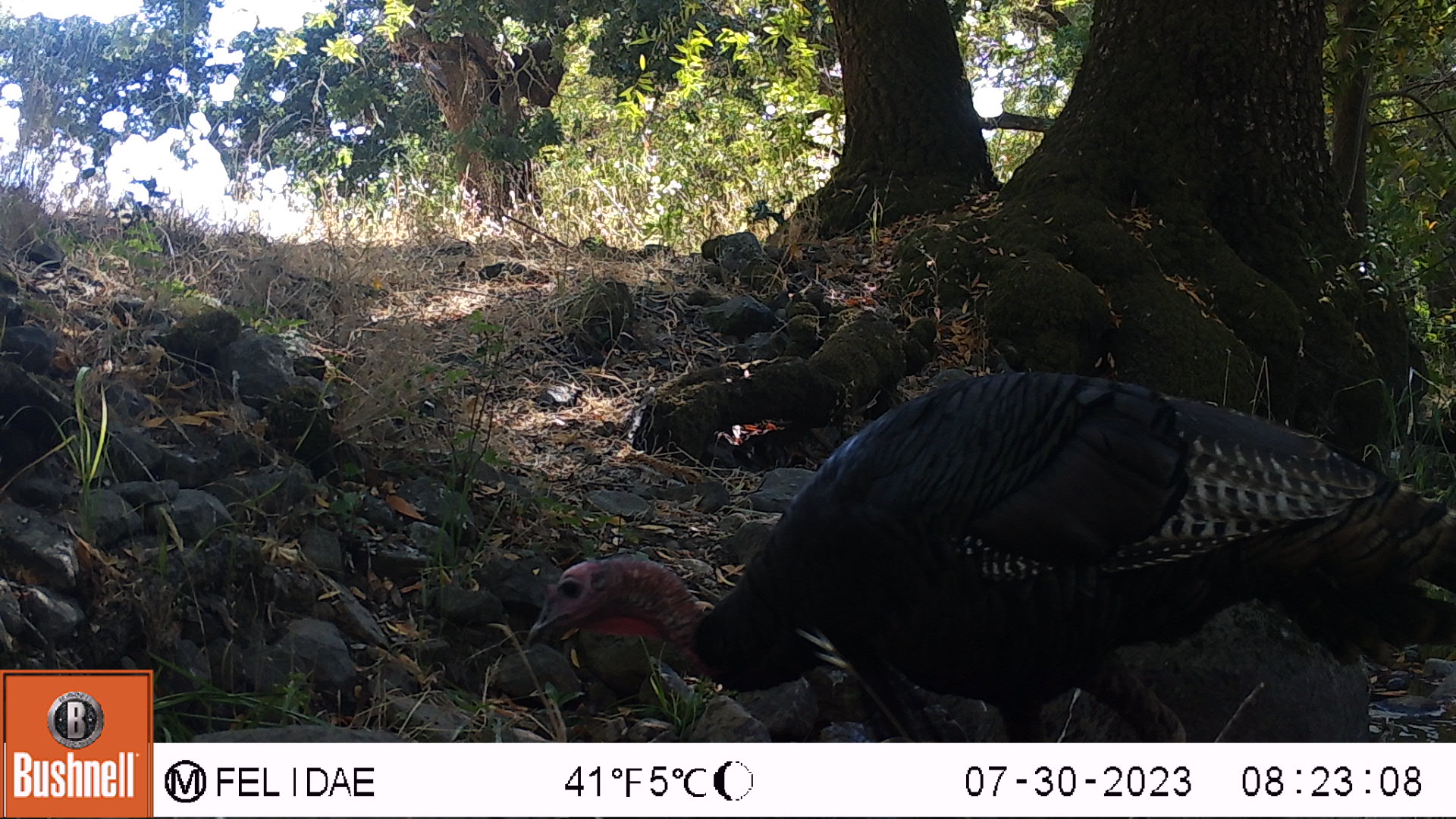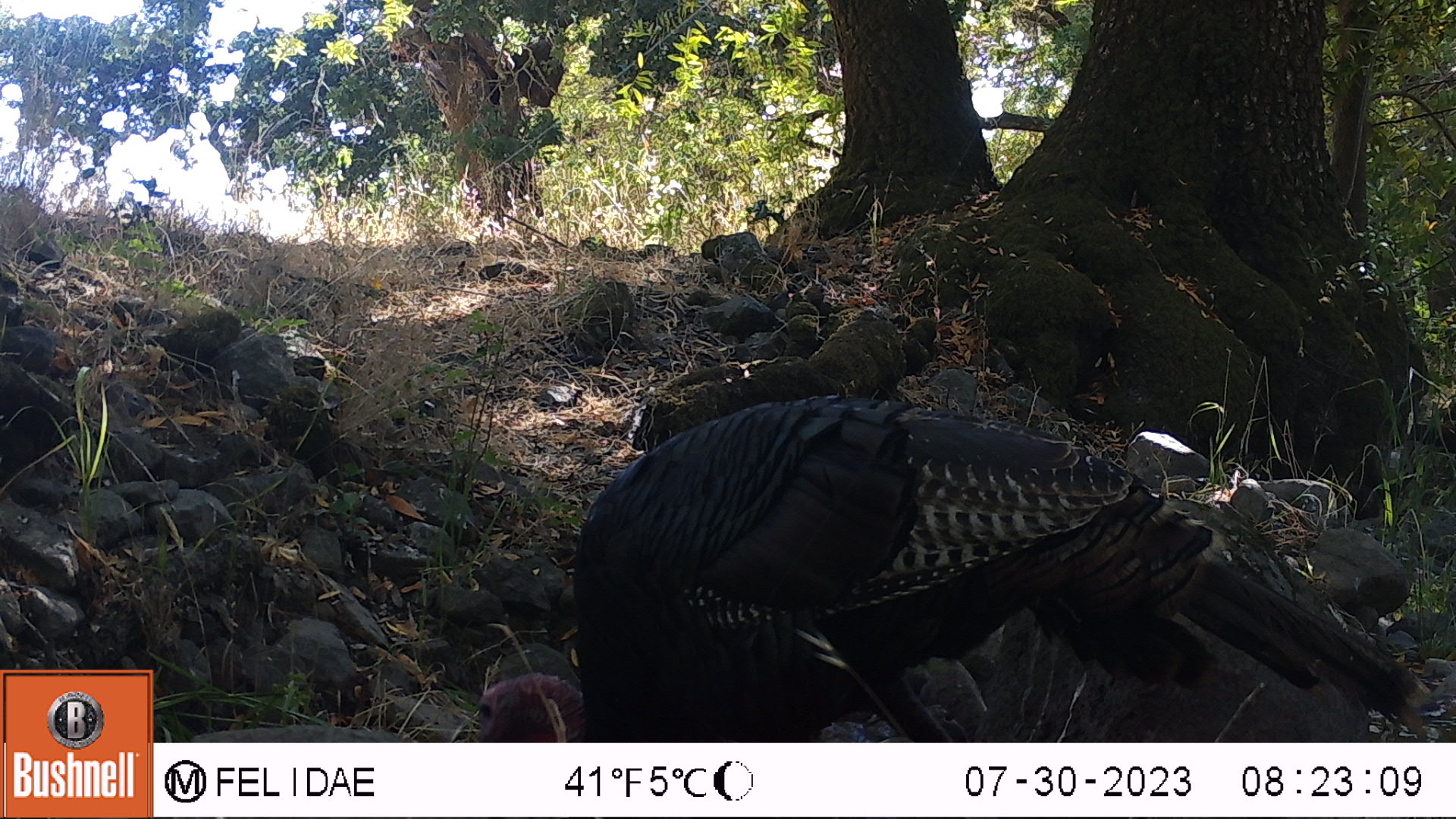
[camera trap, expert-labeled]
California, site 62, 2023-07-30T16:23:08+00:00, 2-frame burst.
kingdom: Animalia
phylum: Chordata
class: Aves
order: Galliformes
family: Phasianidae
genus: Meleagris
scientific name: Meleagris gallopavo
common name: turkey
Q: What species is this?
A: Turkey (Meleagris gallopavo).